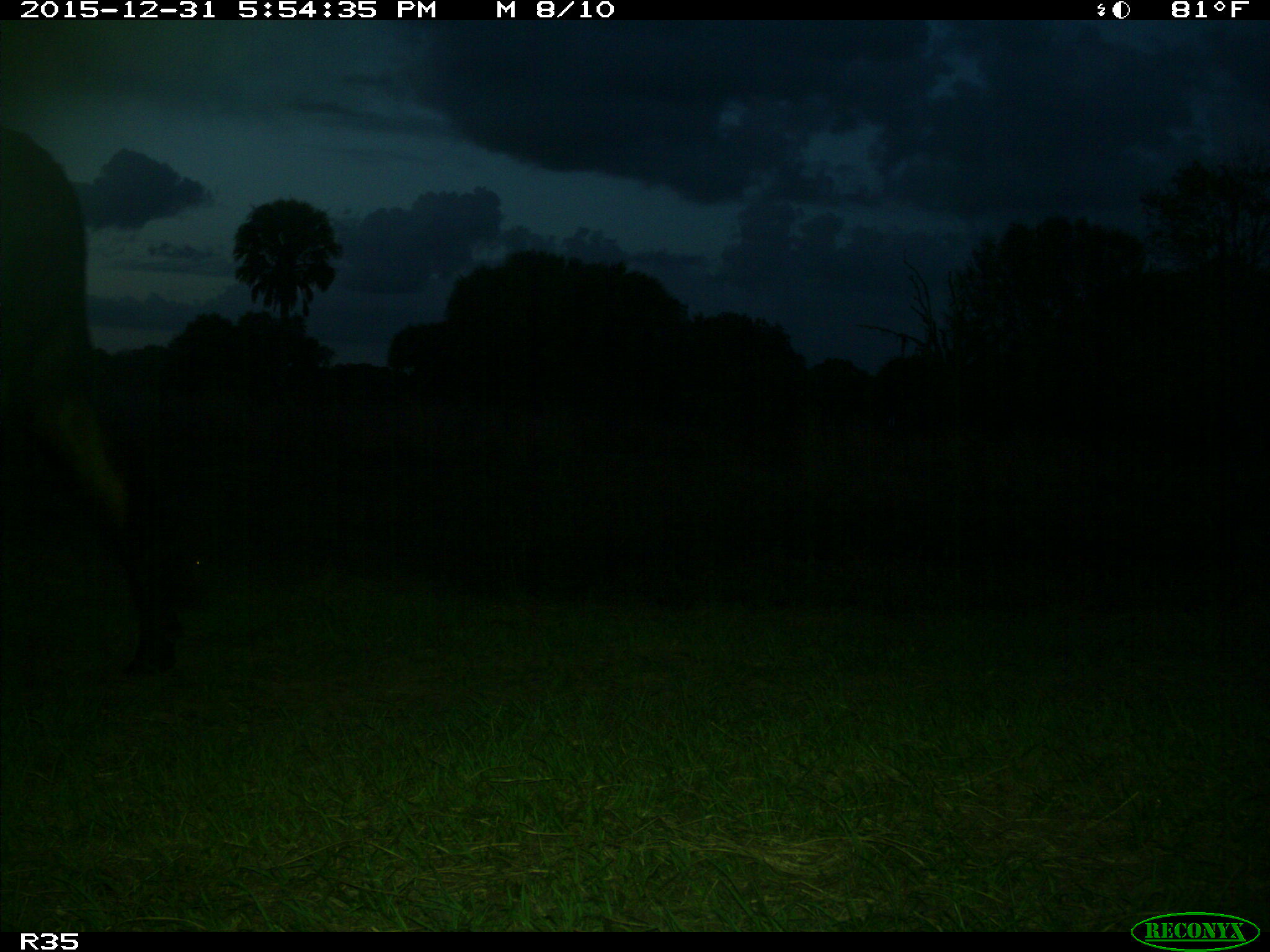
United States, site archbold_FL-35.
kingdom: Animalia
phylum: Chordata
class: Mammalia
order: Artiodactyla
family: Bovidae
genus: Bos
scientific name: Bos taurus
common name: domestic cow